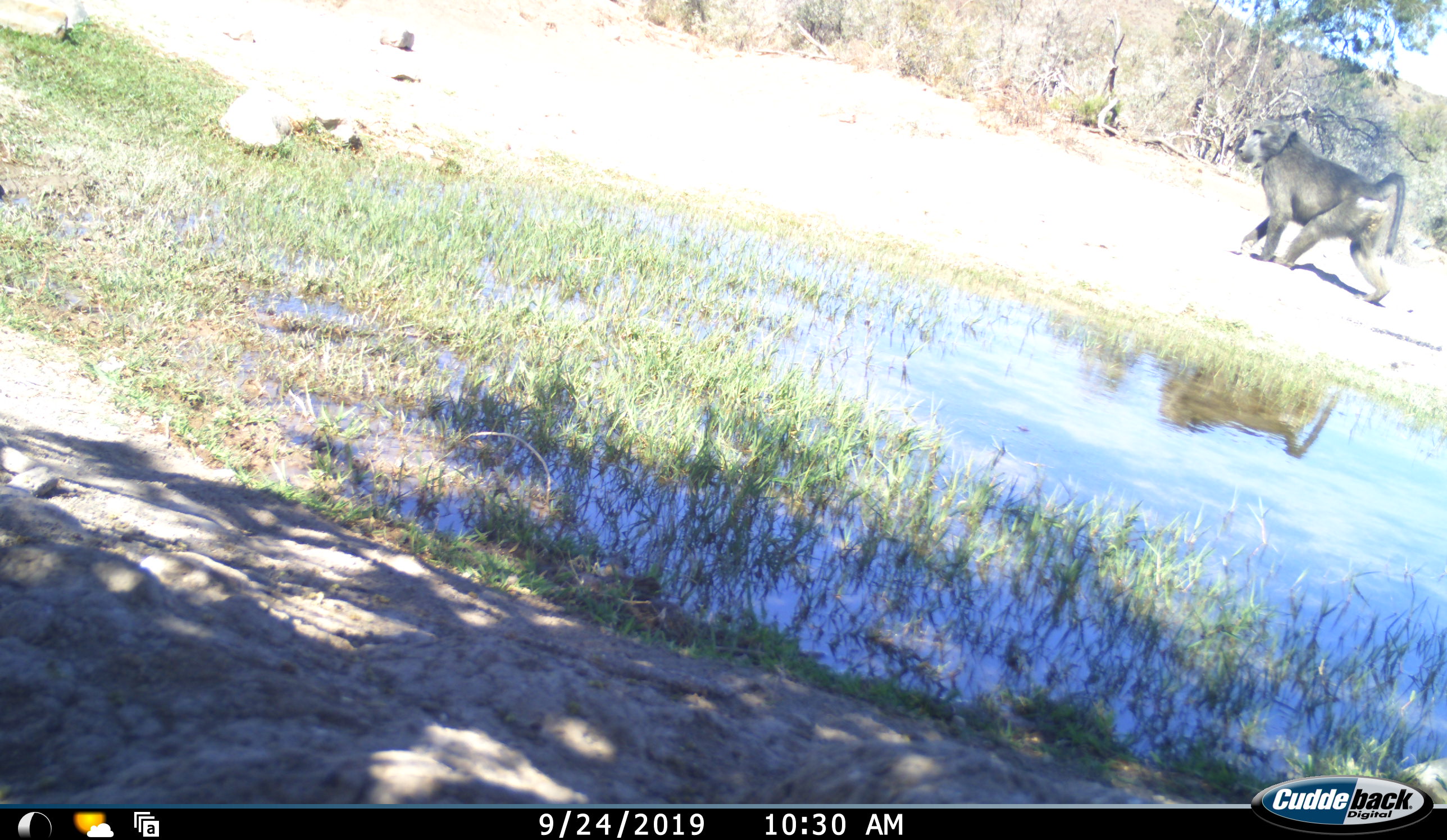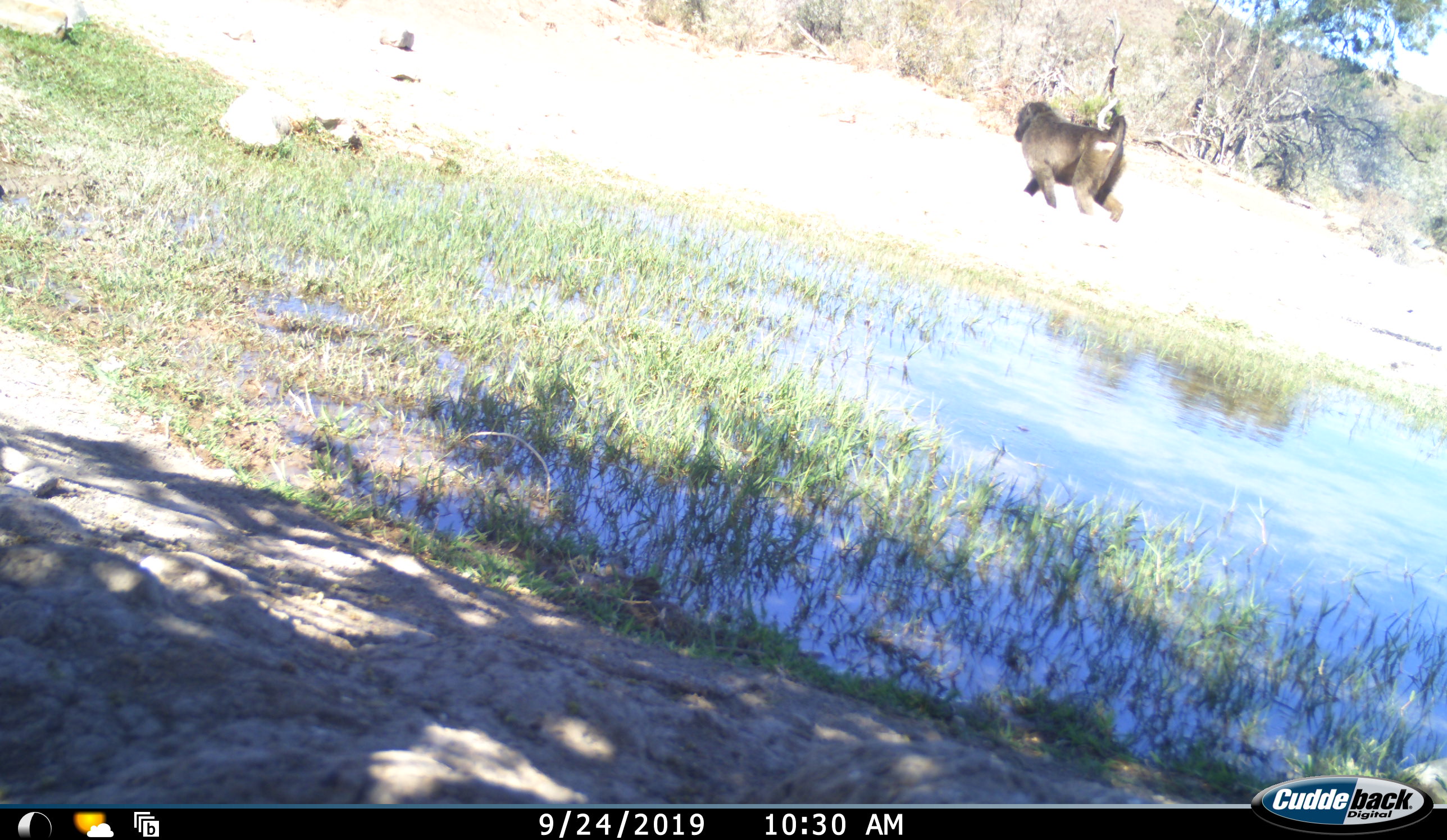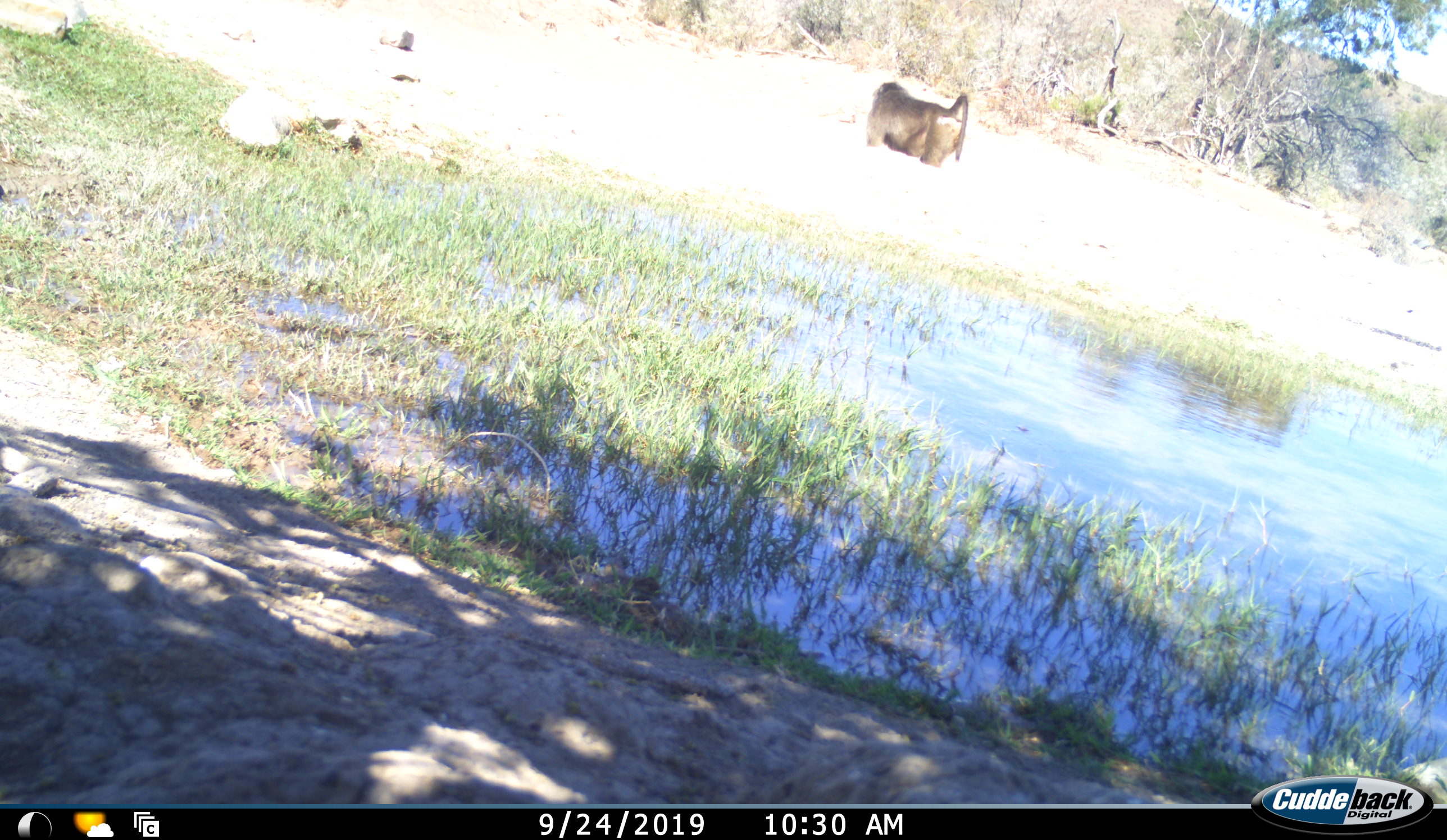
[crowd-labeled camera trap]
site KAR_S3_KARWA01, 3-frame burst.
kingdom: Animalia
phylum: Chordata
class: Mammalia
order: Primates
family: Cercopithecidae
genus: Papio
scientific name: Papio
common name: baboon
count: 1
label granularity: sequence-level